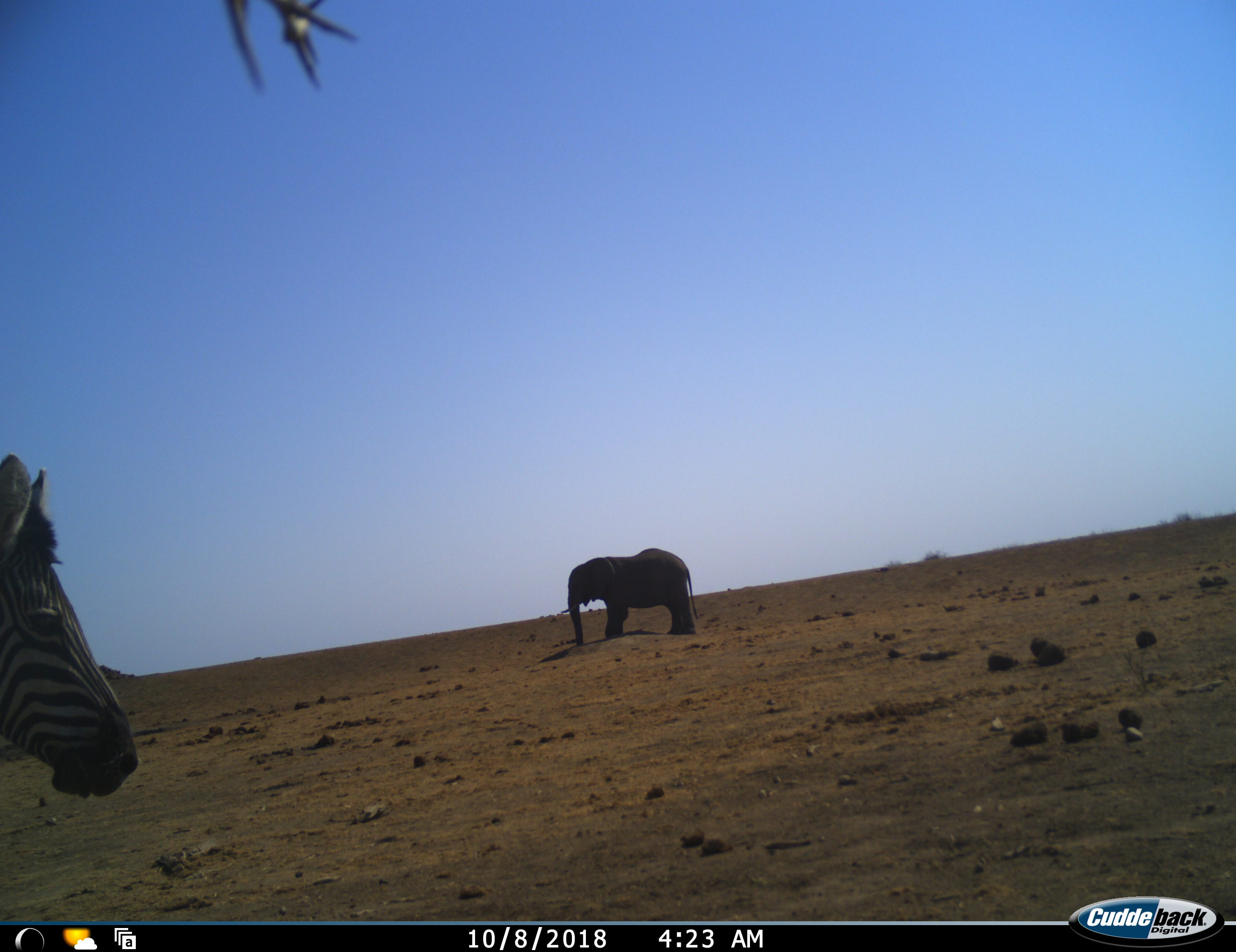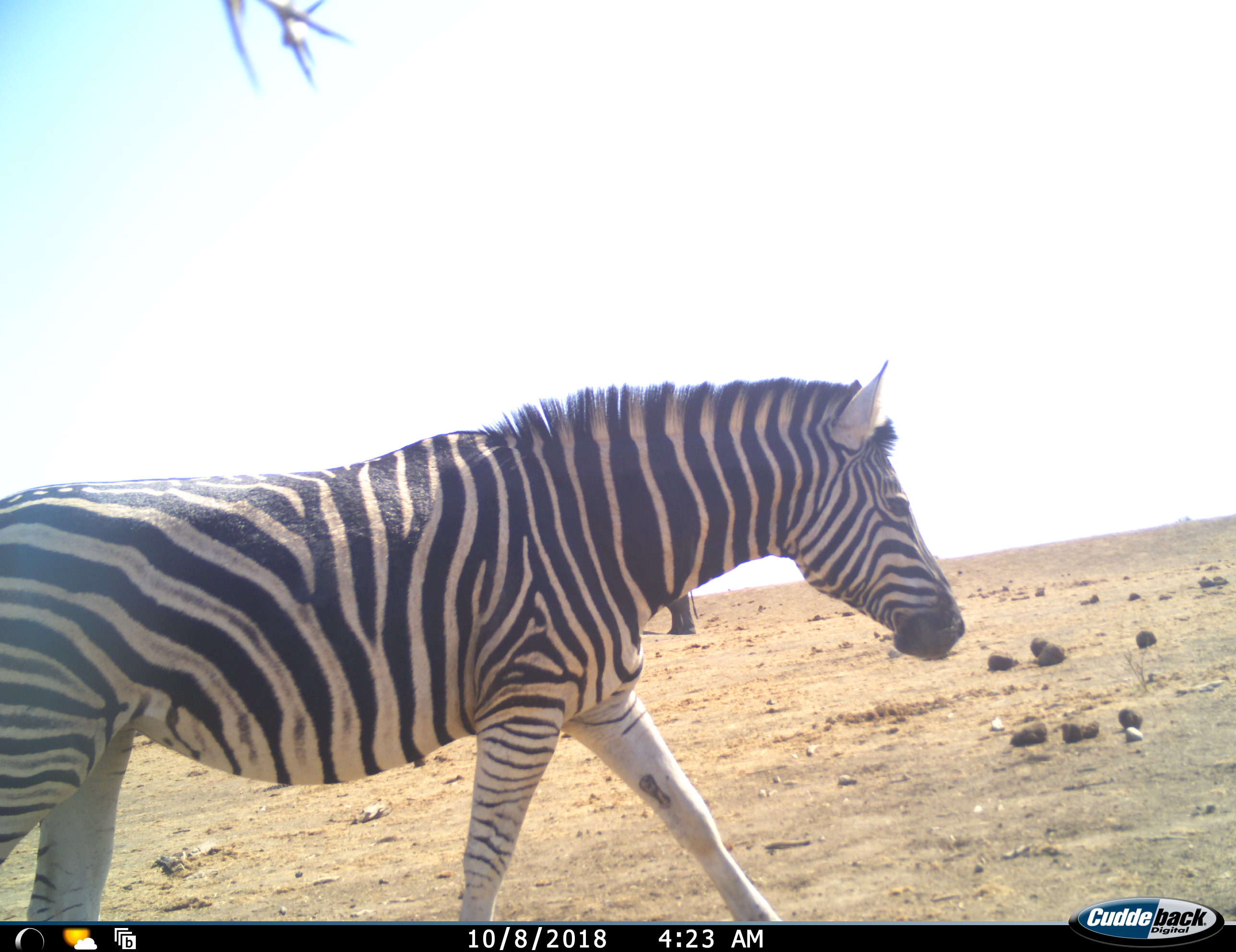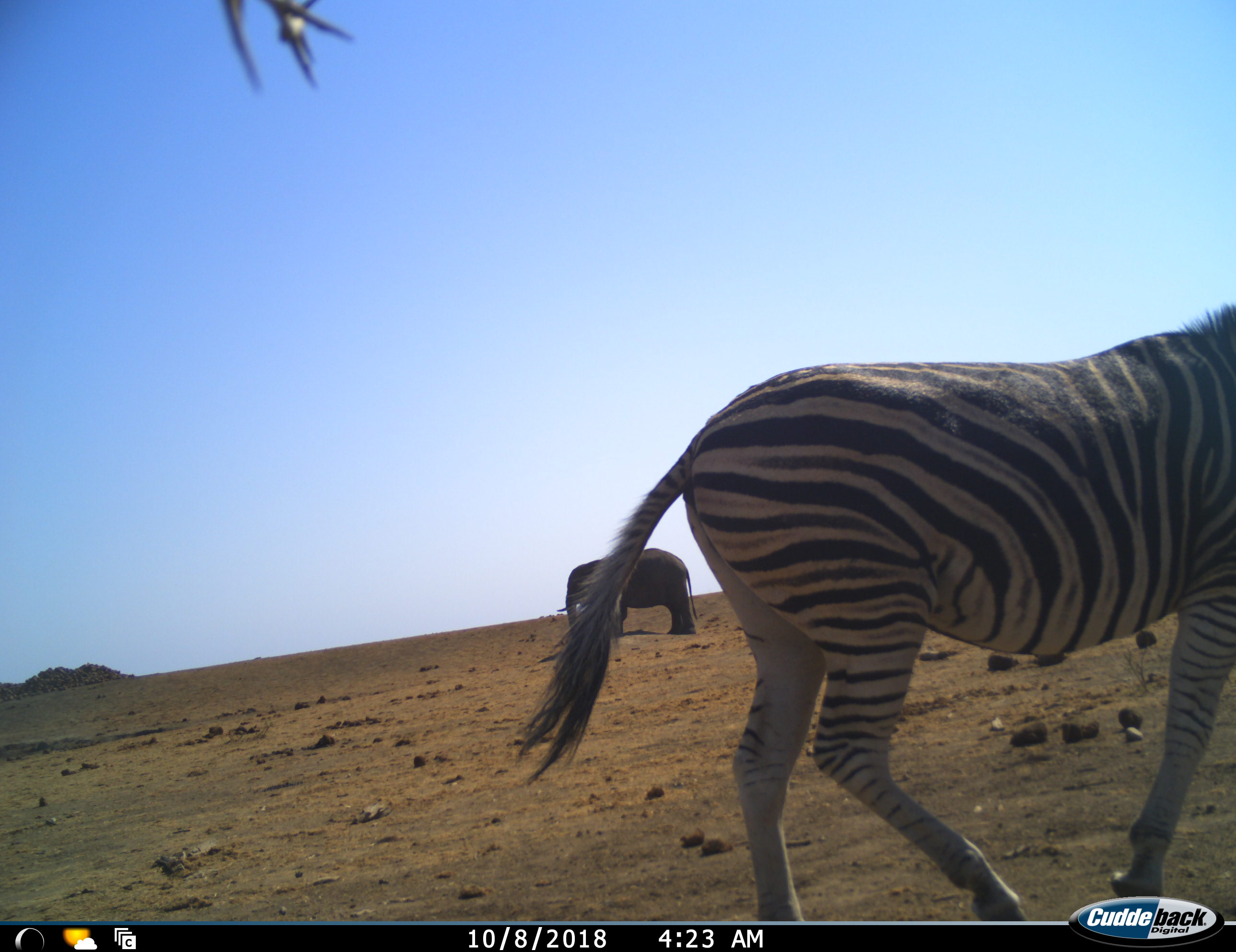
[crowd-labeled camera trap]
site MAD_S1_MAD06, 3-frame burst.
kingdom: Animalia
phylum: Chordata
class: Mammalia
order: Proboscidea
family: Elephantidae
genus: Loxodonta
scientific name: Loxodonta africana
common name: african bush elephant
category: elephant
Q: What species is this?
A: Elephant (african bush elephant) (Loxodonta africana).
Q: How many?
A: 1.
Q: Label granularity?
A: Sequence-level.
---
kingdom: Animalia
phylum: Chordata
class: Mammalia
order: Perissodactyla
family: Equidae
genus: Equus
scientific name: Equus quagga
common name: plains zebra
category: zebraplains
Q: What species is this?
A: Zebraplains (plains zebra) (Equus quagga).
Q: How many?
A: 1.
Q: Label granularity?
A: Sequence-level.